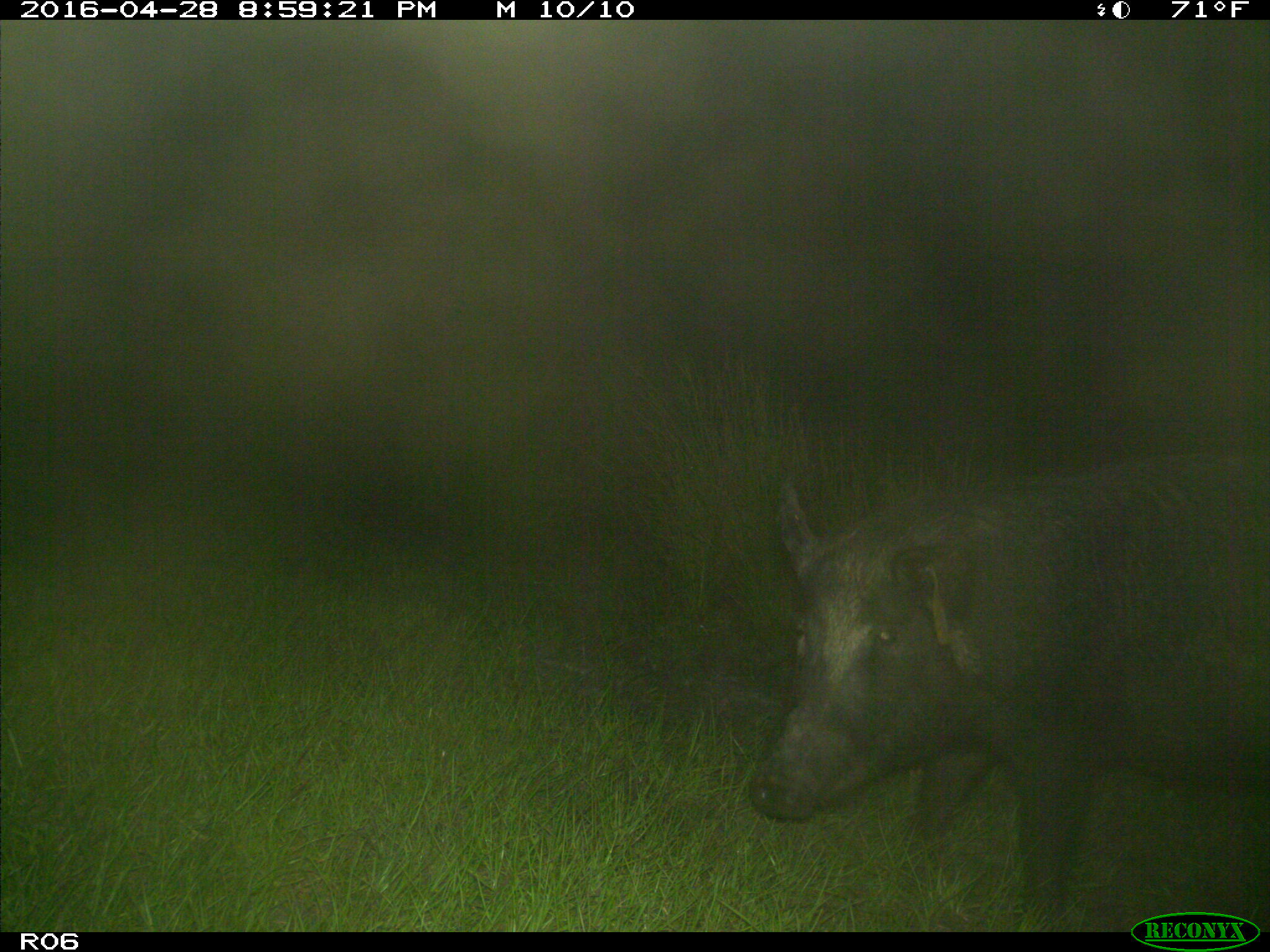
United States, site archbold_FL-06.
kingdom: Animalia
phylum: Chordata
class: Mammalia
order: Artiodactyla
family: Suidae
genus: Sus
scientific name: Sus scrofa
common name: wild boar